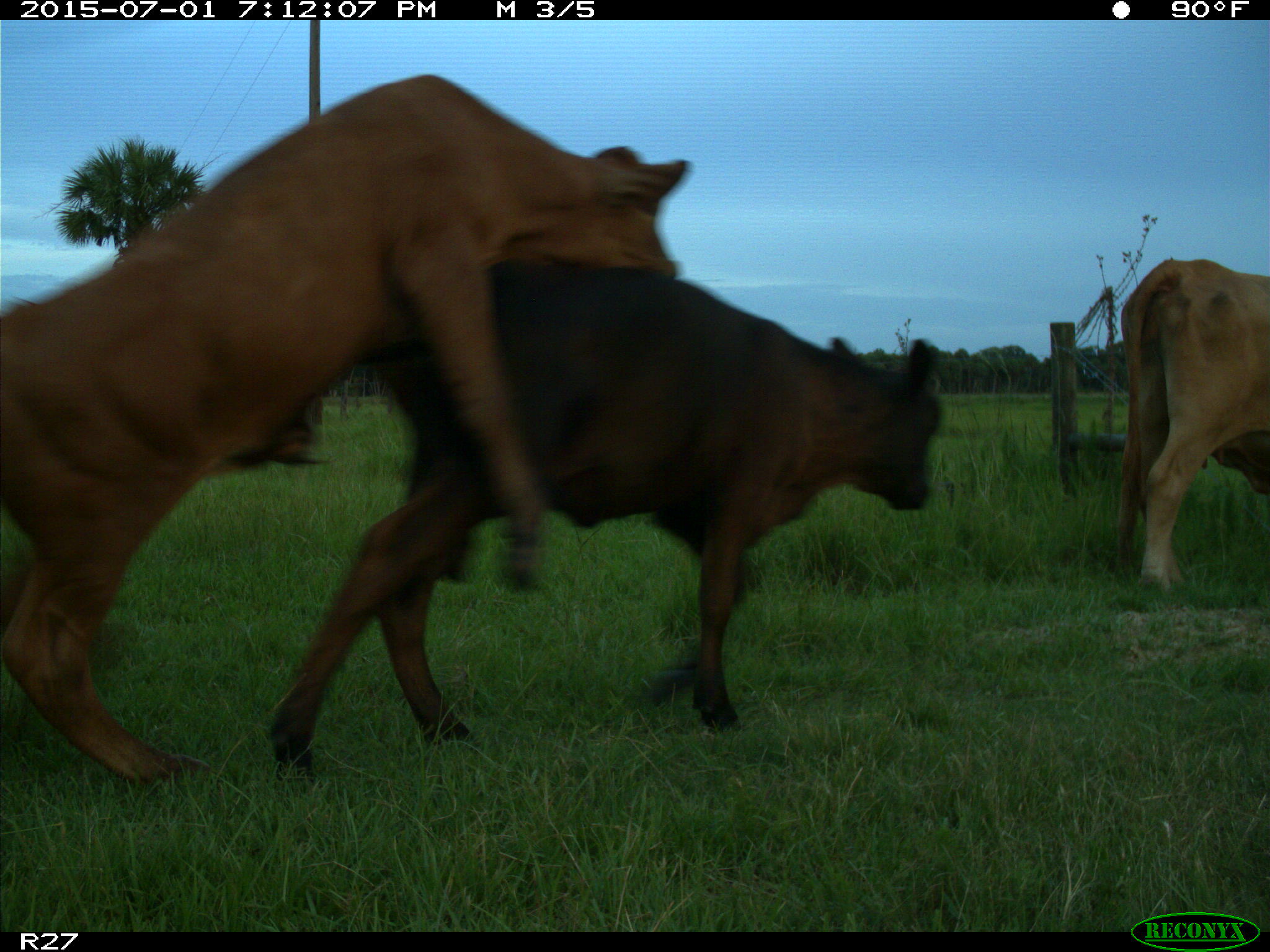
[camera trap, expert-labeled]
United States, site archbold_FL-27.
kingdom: Animalia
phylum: Chordata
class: Mammalia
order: Artiodactyla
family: Bovidae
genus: Bos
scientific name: Bos taurus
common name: domestic cow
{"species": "Bos taurus (domestic cow)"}